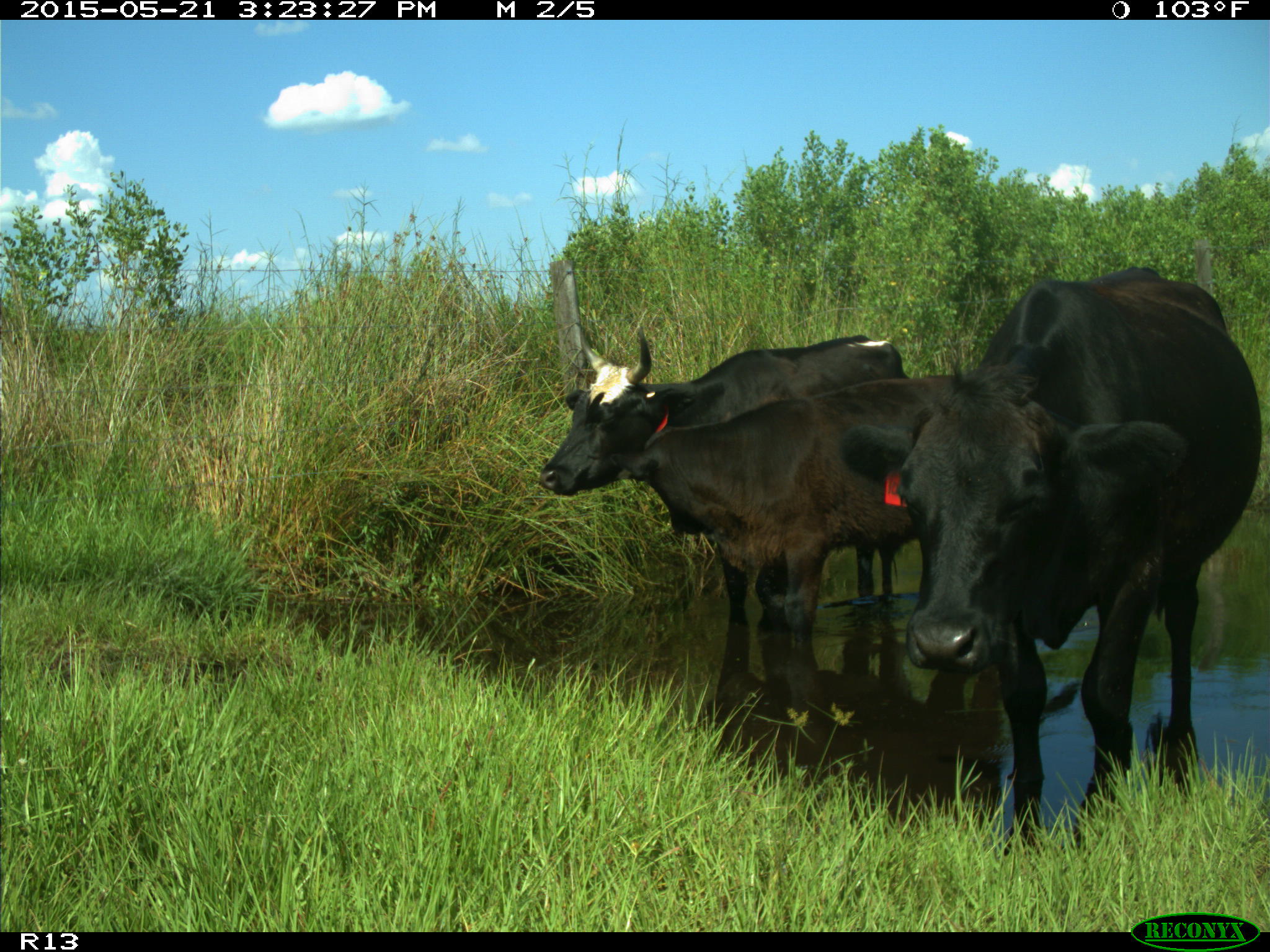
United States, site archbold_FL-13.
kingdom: Animalia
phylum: Chordata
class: Mammalia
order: Artiodactyla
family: Bovidae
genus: Bos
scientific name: Bos taurus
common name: domestic cow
Bos taurus (domestic cow).